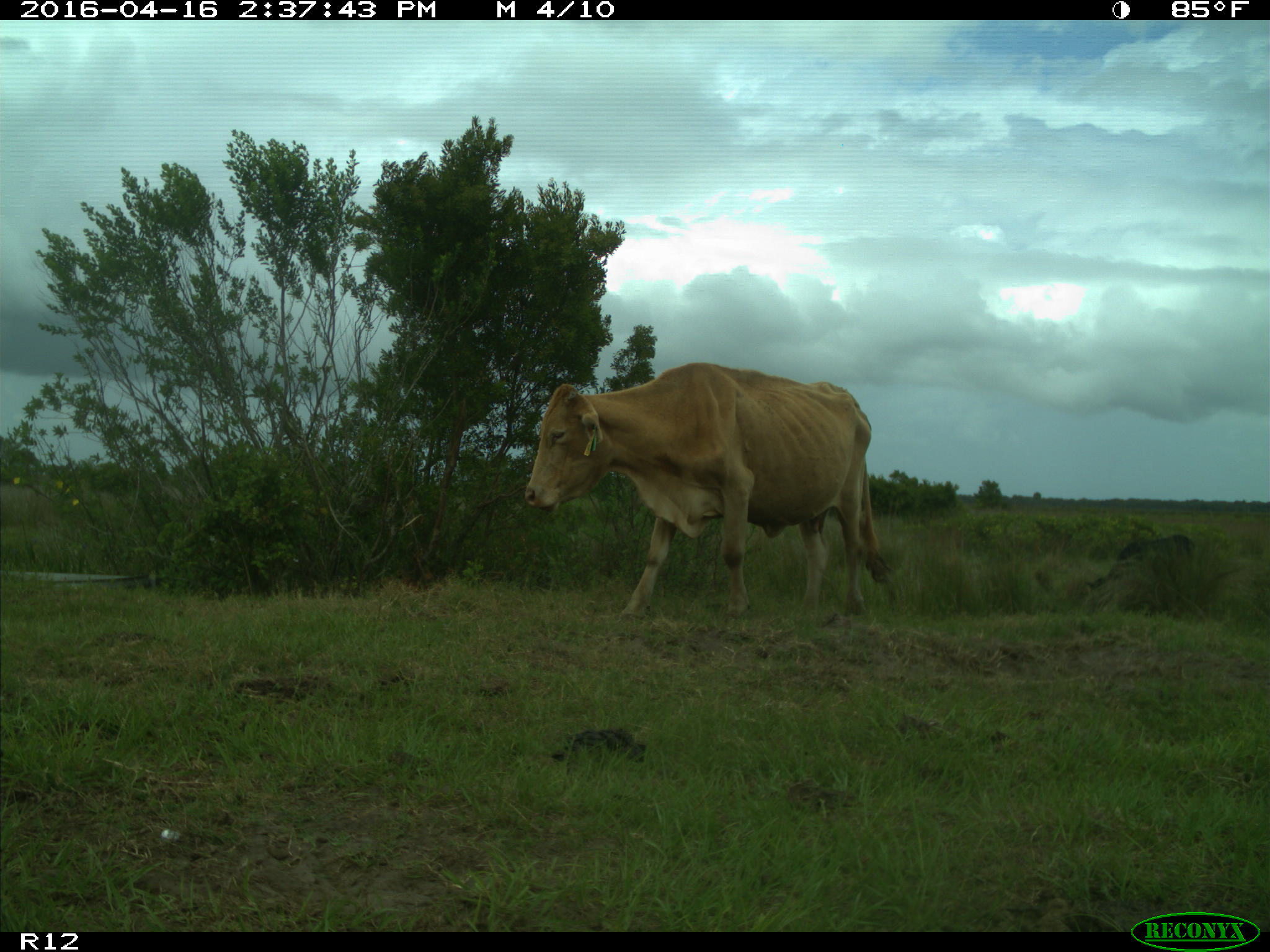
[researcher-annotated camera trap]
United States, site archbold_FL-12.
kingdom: Animalia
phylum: Chordata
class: Mammalia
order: Artiodactyla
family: Bovidae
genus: Bos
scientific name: Bos taurus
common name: domestic cow